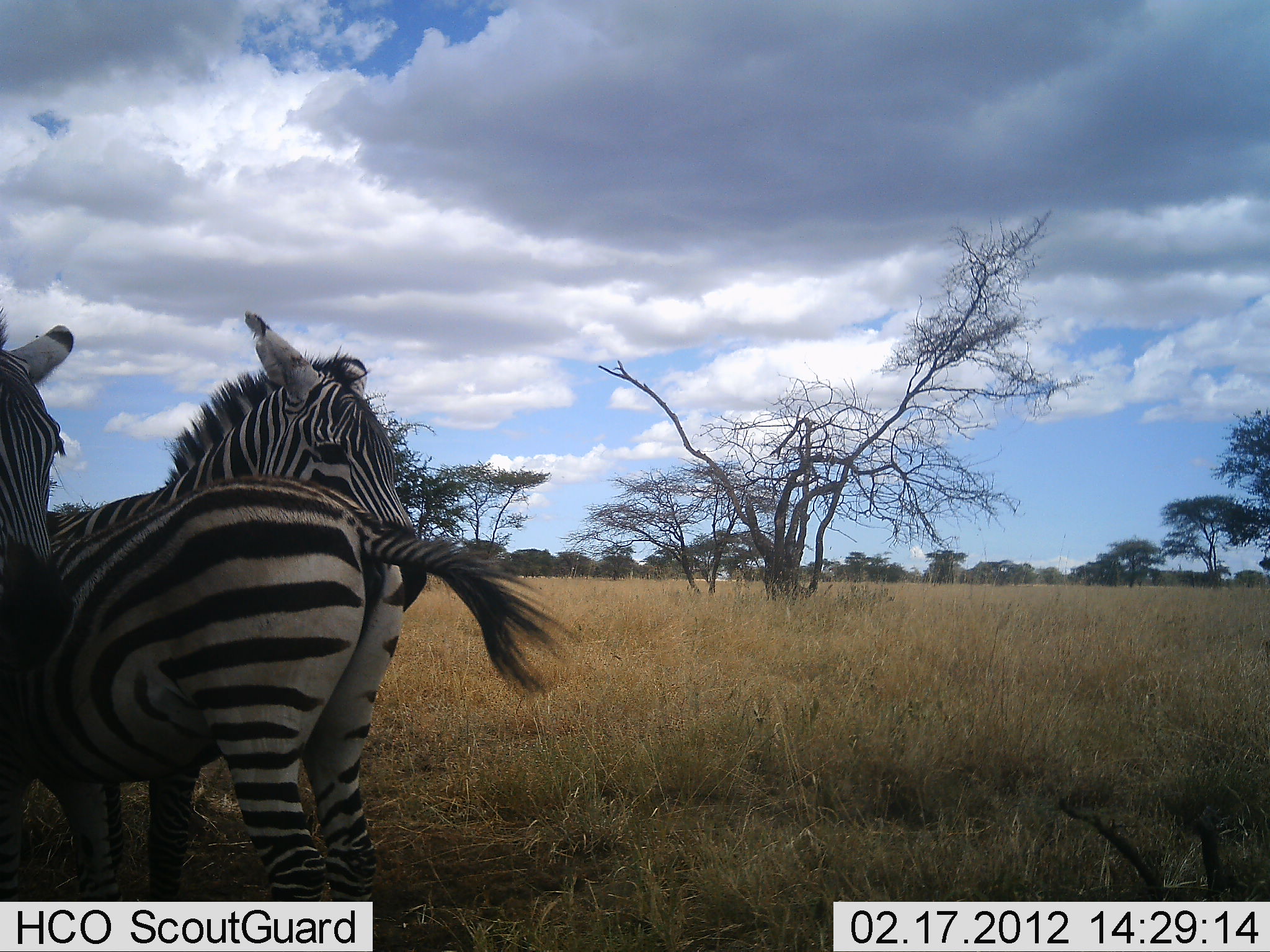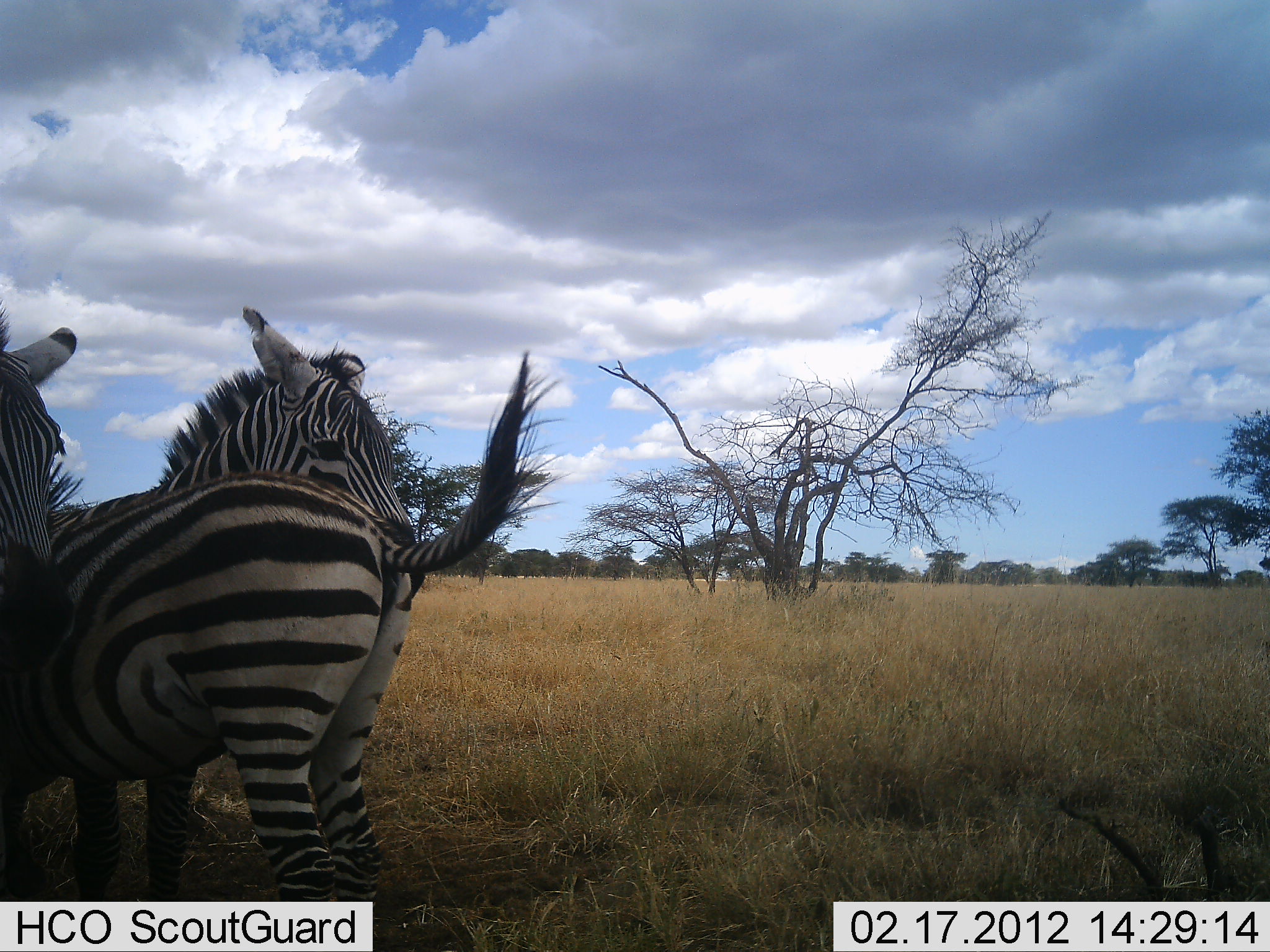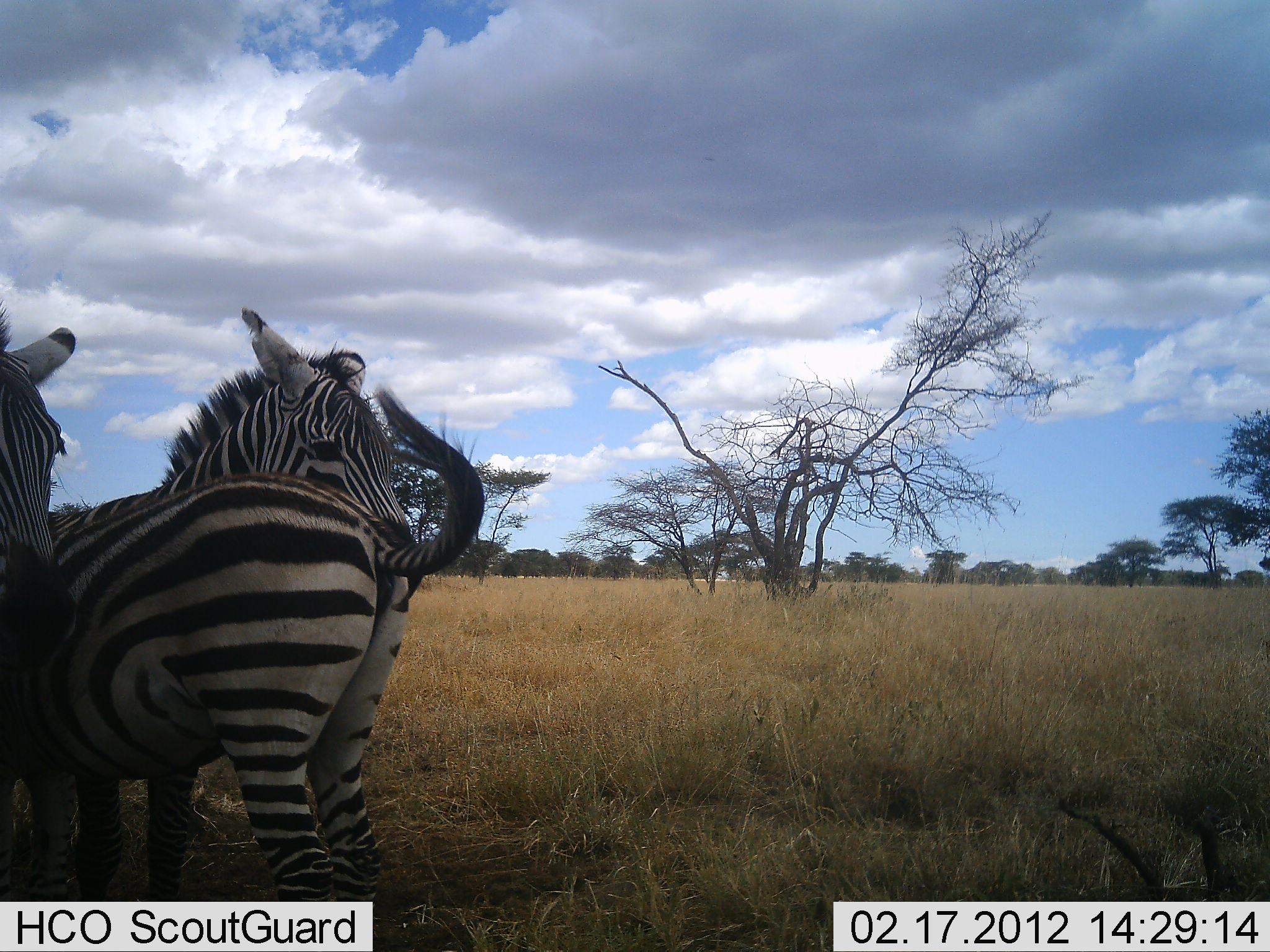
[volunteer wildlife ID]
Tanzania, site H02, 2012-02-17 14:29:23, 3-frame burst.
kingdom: Animalia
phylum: Chordata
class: Mammalia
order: Perissodactyla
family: Equidae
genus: Equus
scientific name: Equus quagga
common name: plains zebra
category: zebra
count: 3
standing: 93%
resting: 0%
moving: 0%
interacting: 21%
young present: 3%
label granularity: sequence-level